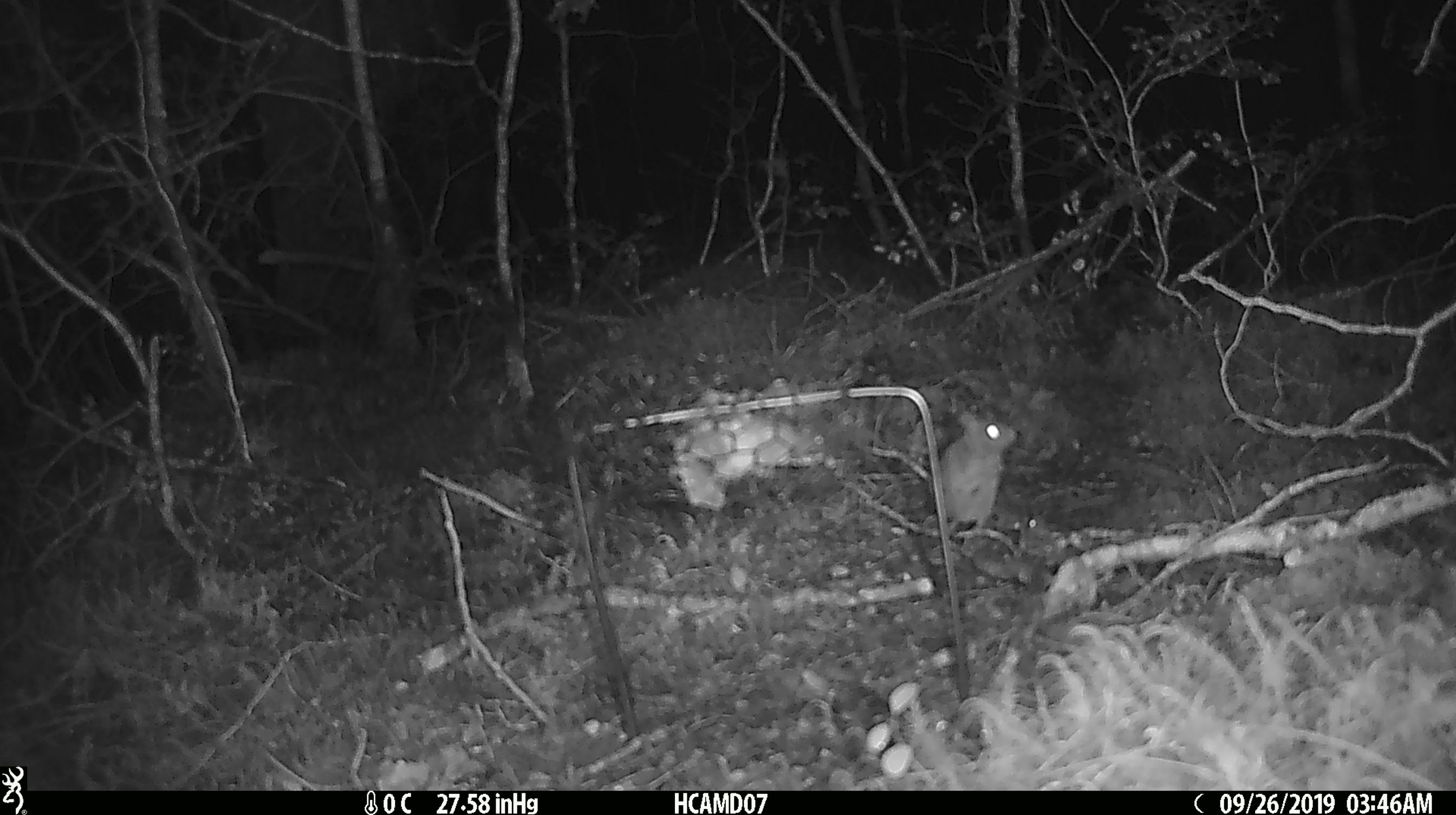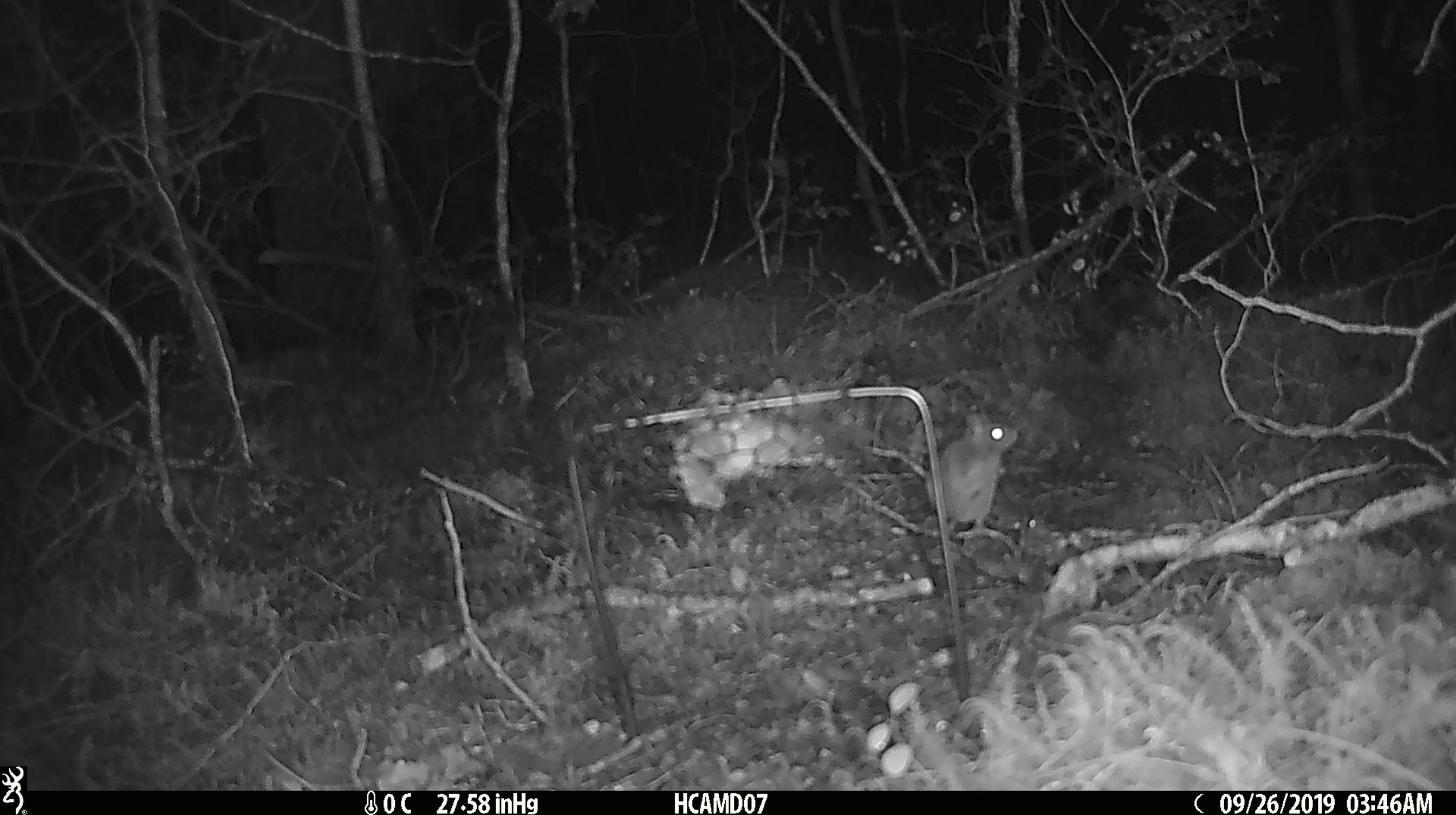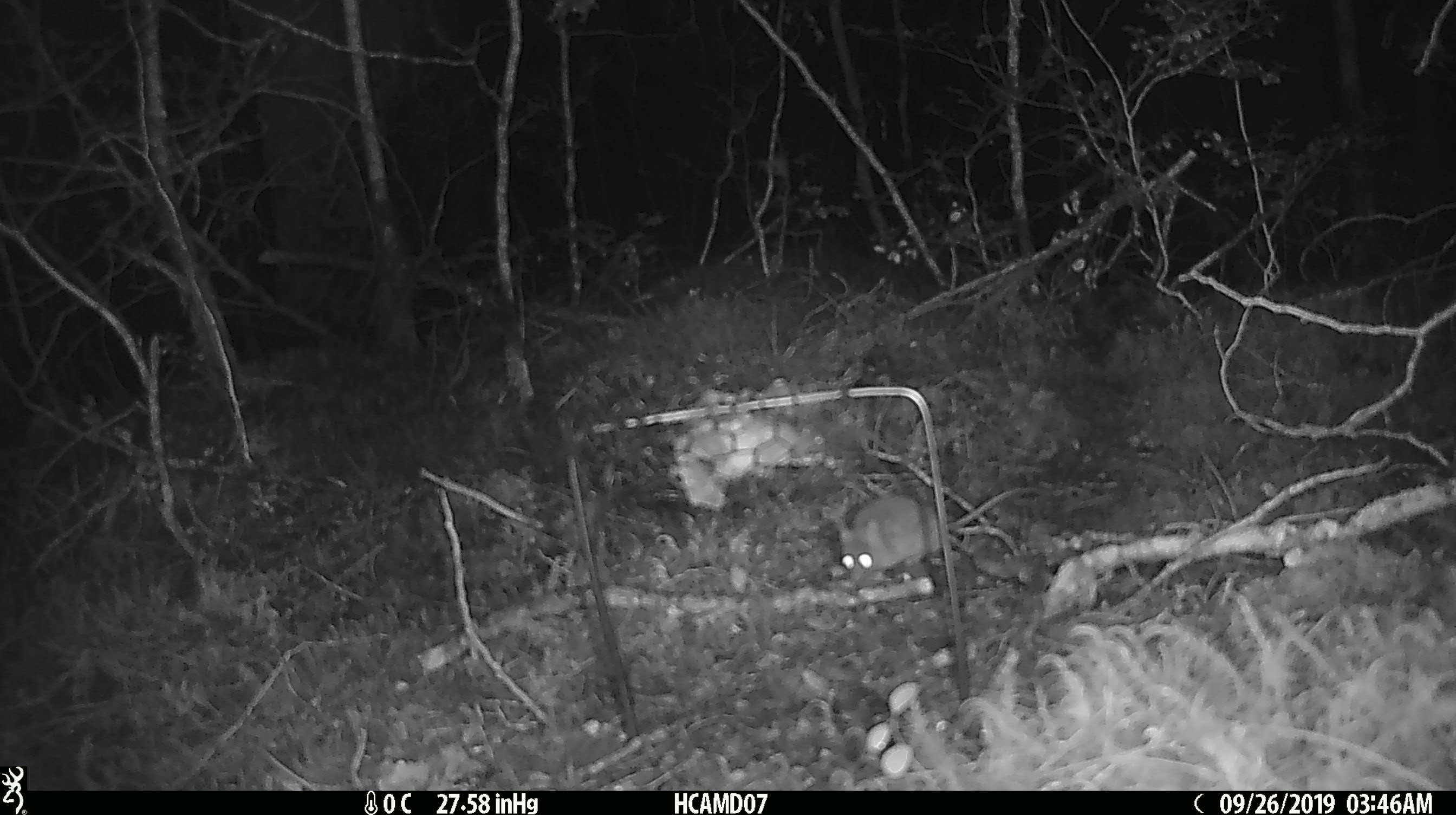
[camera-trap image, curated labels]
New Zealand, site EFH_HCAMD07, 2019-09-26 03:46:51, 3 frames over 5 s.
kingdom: Animalia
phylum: Chordata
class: Mammalia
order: Rodentia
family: Muridae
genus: Mus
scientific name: Mus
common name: mouse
Mouse (Mus).